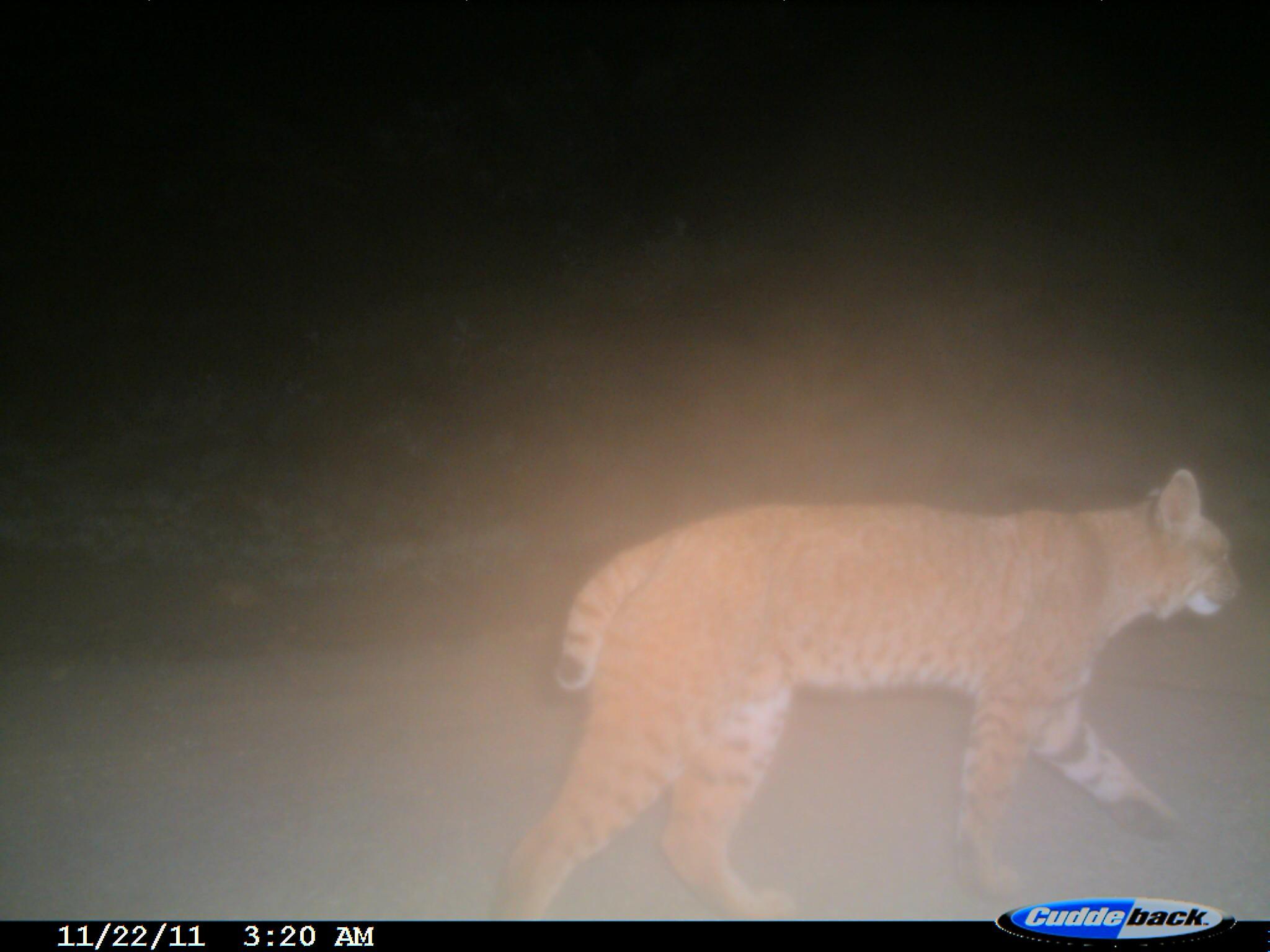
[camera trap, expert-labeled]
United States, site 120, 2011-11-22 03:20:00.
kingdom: Animalia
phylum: Chordata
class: Mammalia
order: Carnivora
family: Felidae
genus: Lynx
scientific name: Lynx rufus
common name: bobcat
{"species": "bobcat (Lynx rufus)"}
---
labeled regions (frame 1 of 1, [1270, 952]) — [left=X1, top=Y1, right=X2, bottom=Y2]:
bobcat: [left=495, top=451, right=1253, bottom=917]